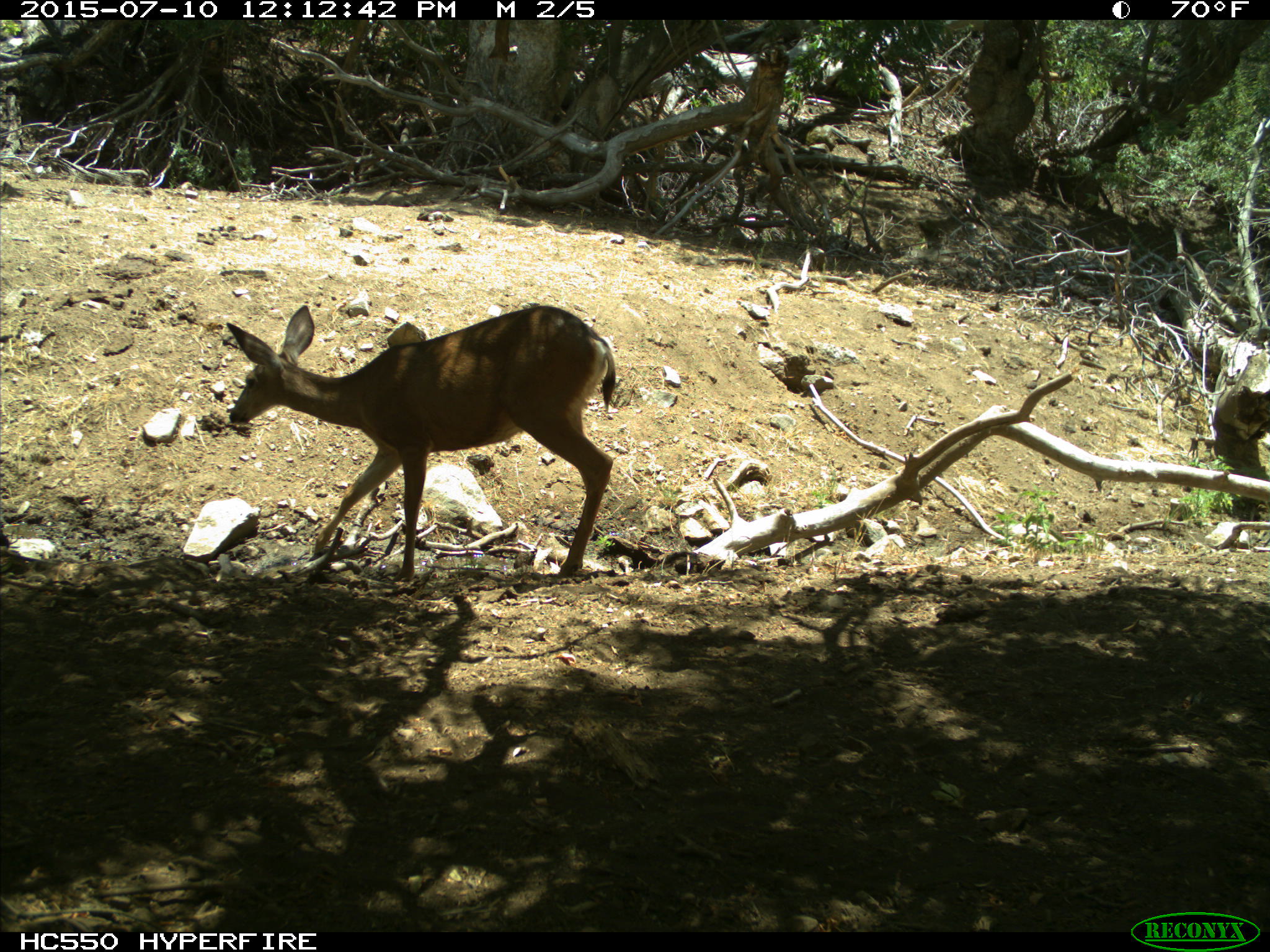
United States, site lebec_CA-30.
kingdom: Animalia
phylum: Chordata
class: Mammalia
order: Artiodactyla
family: Cervidae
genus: Odocoileus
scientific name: Odocoileus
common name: deer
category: unidentified deer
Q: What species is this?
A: Unidentified deer (deer) (Odocoileus).